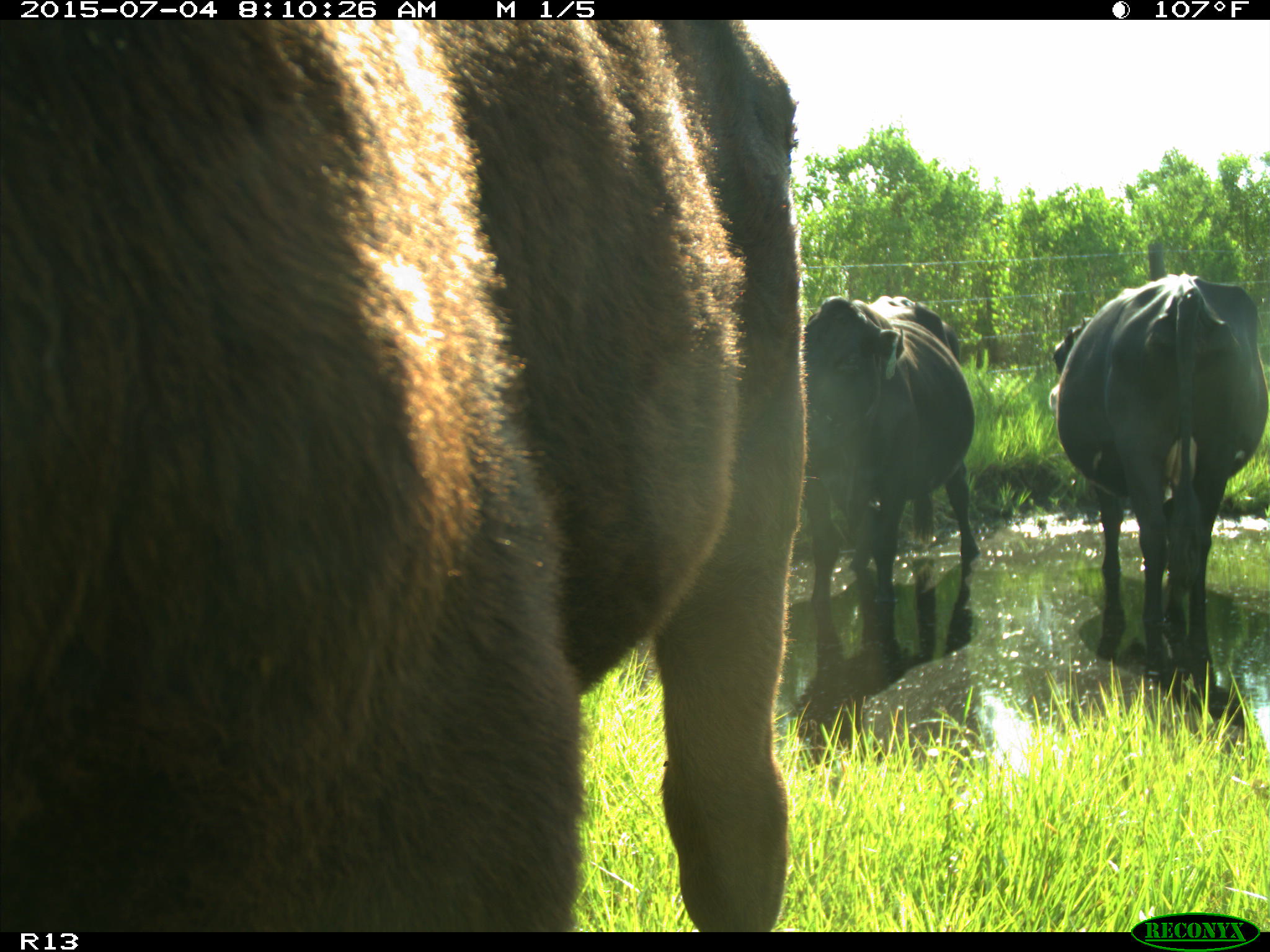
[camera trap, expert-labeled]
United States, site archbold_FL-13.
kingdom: Animalia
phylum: Chordata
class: Mammalia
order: Artiodactyla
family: Bovidae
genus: Bos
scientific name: Bos taurus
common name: domestic cow